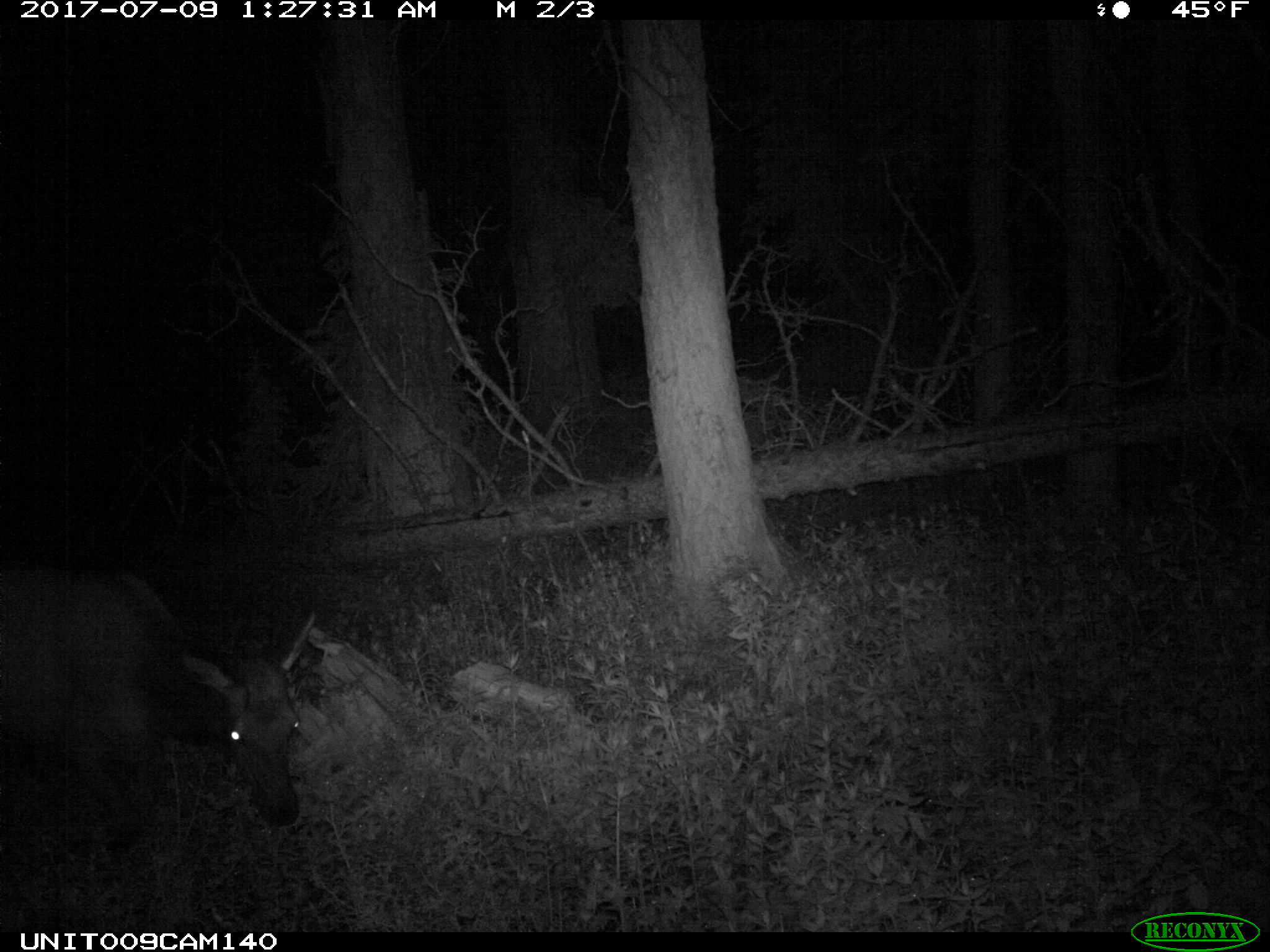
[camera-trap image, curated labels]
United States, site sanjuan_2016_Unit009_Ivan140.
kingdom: Animalia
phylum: Chordata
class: Mammalia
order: Artiodactyla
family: Cervidae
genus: Cervus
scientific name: Cervus elaphus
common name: red deer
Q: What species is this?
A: Cervus elaphus (red deer).